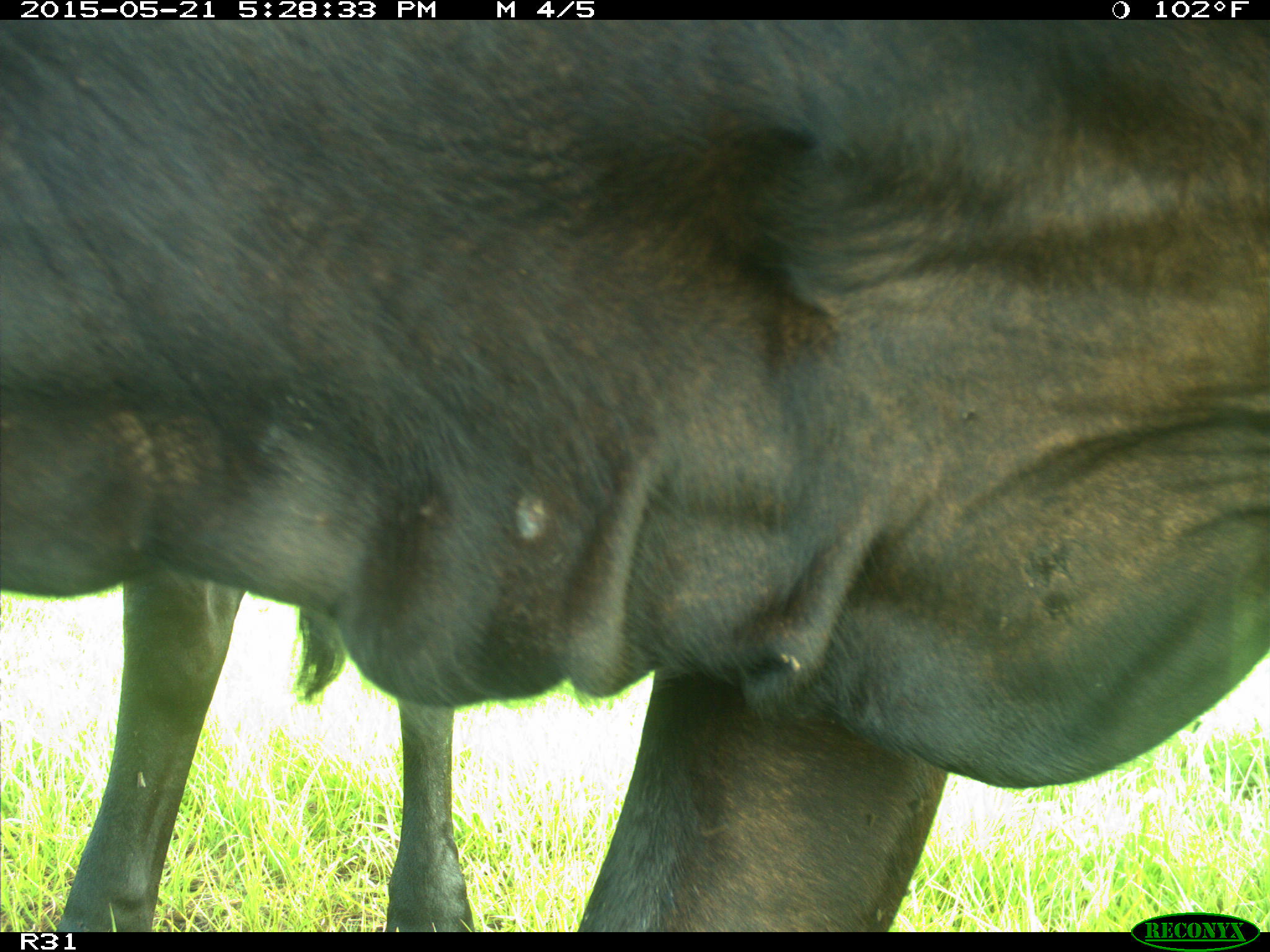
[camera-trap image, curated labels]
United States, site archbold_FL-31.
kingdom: Animalia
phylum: Chordata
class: Mammalia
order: Artiodactyla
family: Bovidae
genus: Bos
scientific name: Bos taurus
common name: domestic cow